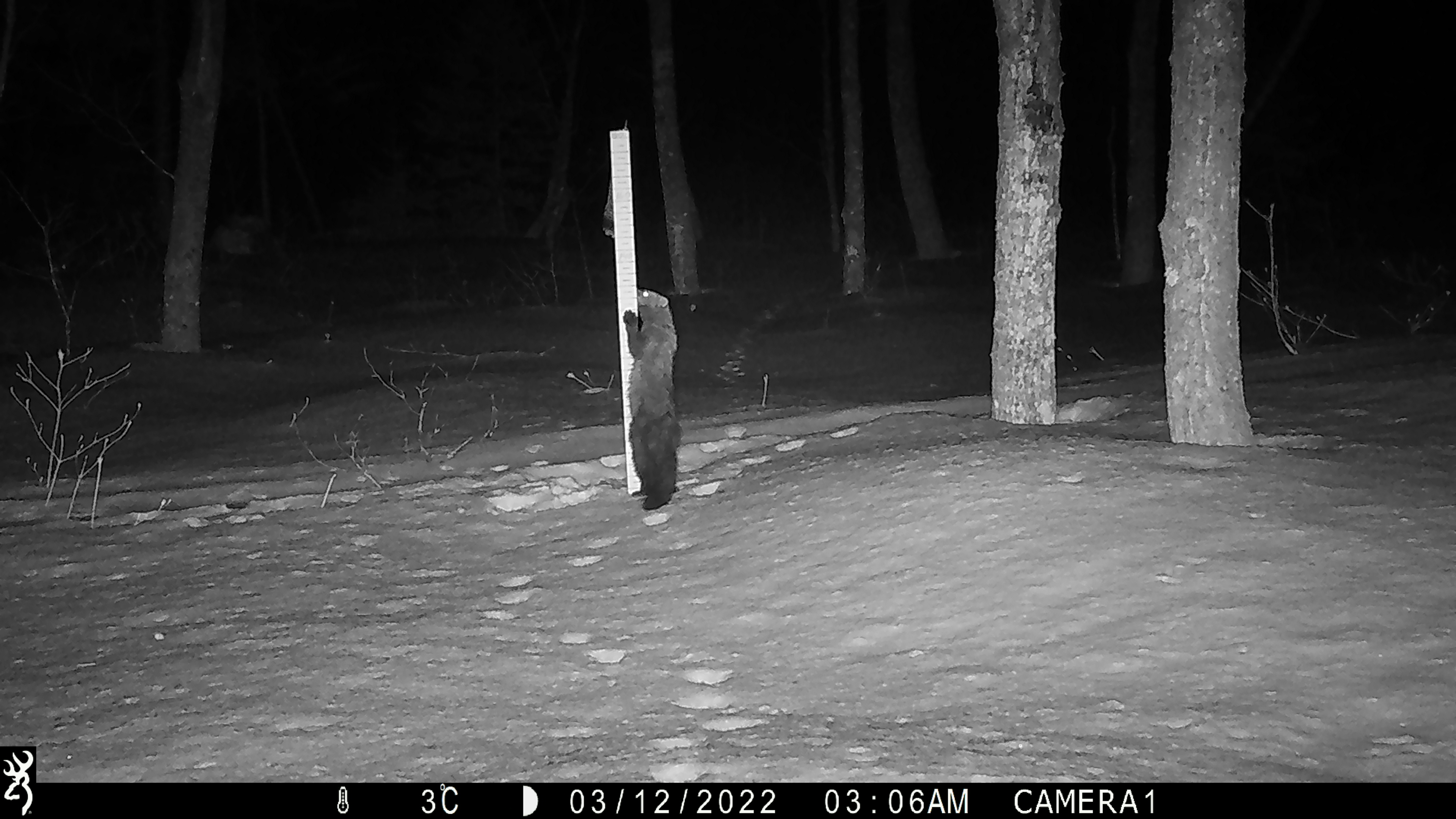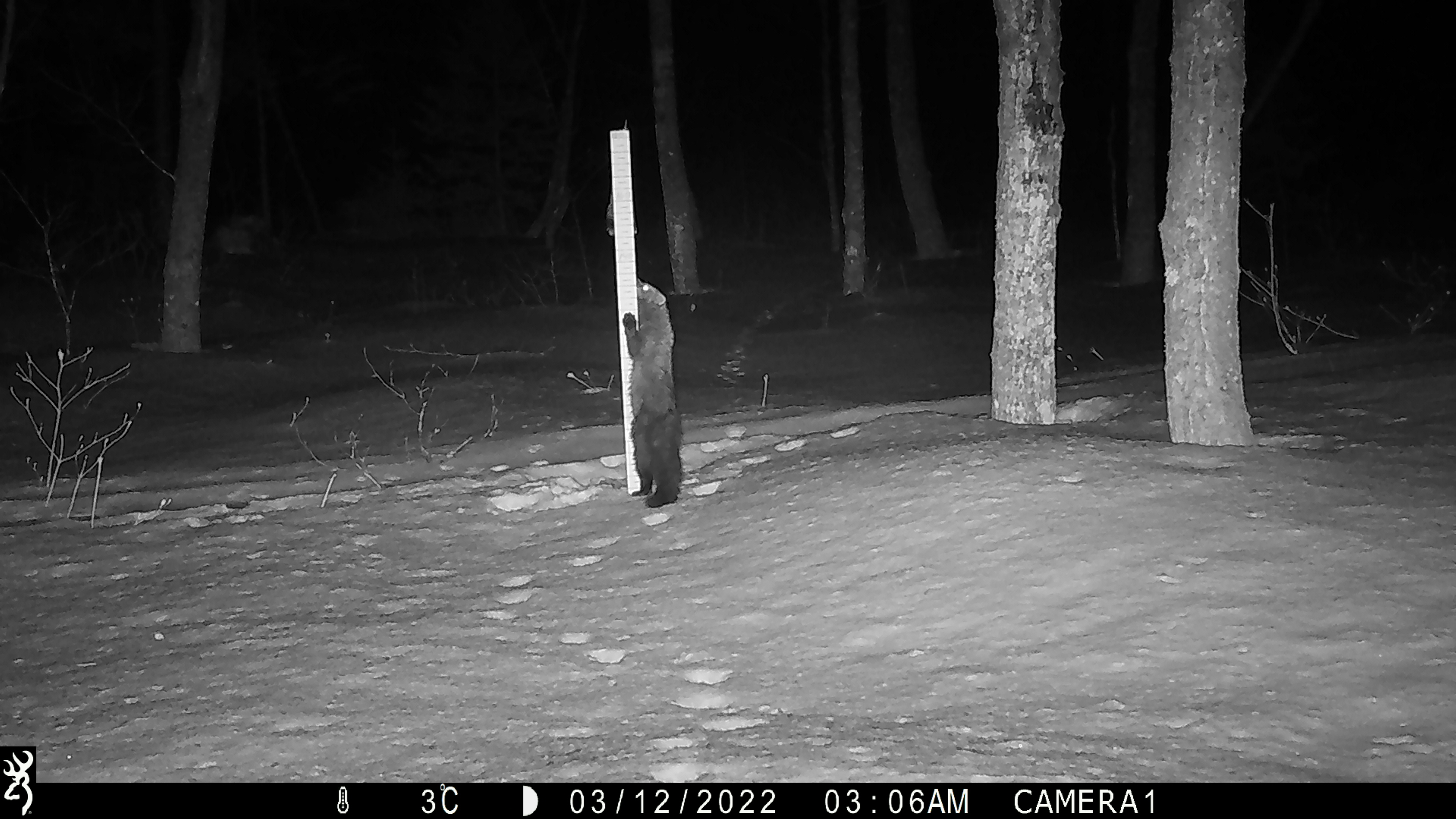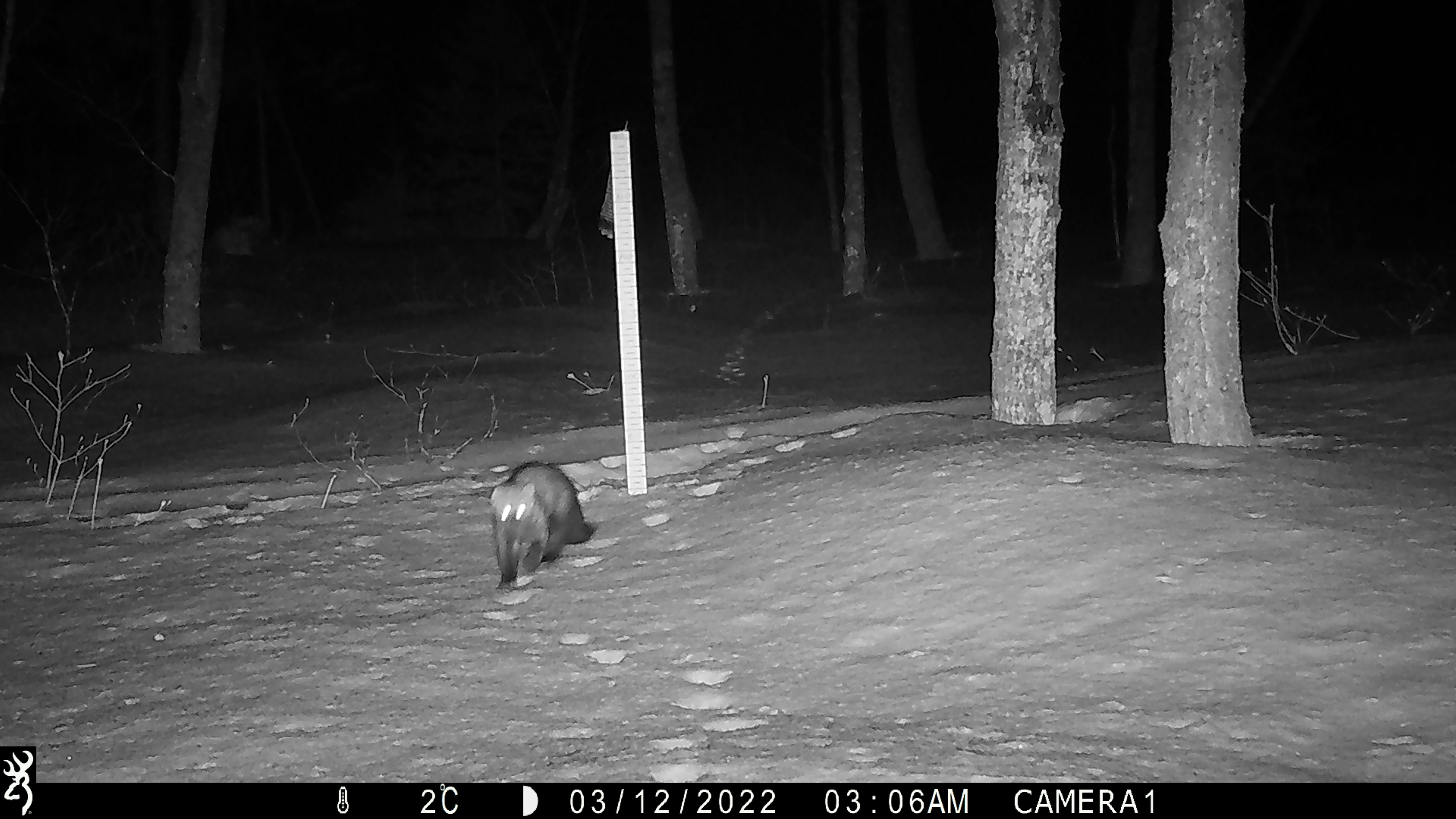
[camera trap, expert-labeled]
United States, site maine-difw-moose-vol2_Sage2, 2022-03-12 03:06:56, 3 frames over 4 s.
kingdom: Animalia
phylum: Chordata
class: Mammalia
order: Carnivora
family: Mustelidae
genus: Pekania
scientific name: Pekania pennanti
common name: fisher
Fisher (Pekania pennanti).